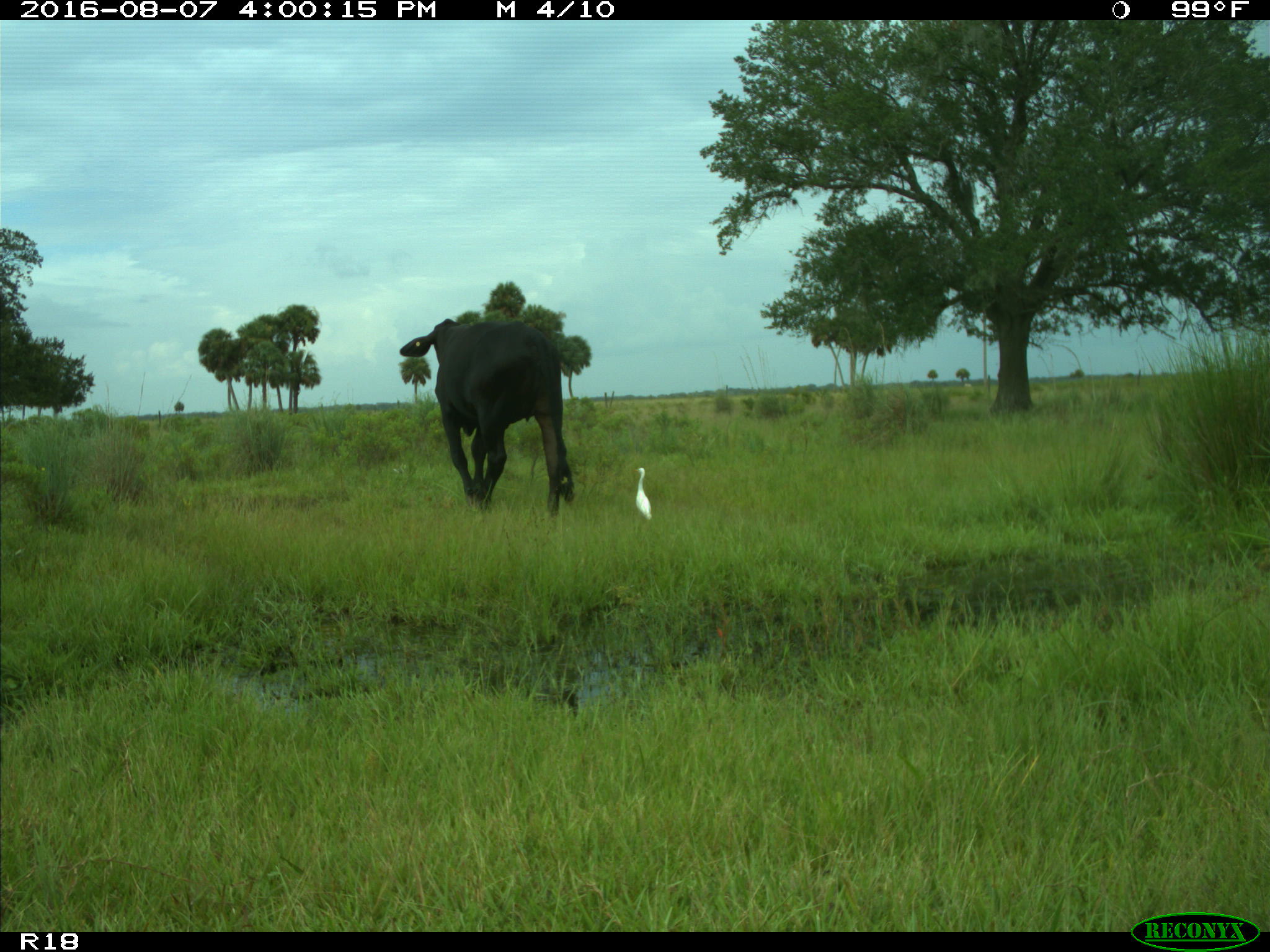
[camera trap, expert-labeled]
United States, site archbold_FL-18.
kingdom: Animalia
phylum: Chordata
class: Mammalia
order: Artiodactyla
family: Bovidae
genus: Bos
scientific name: Bos taurus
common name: domestic cow